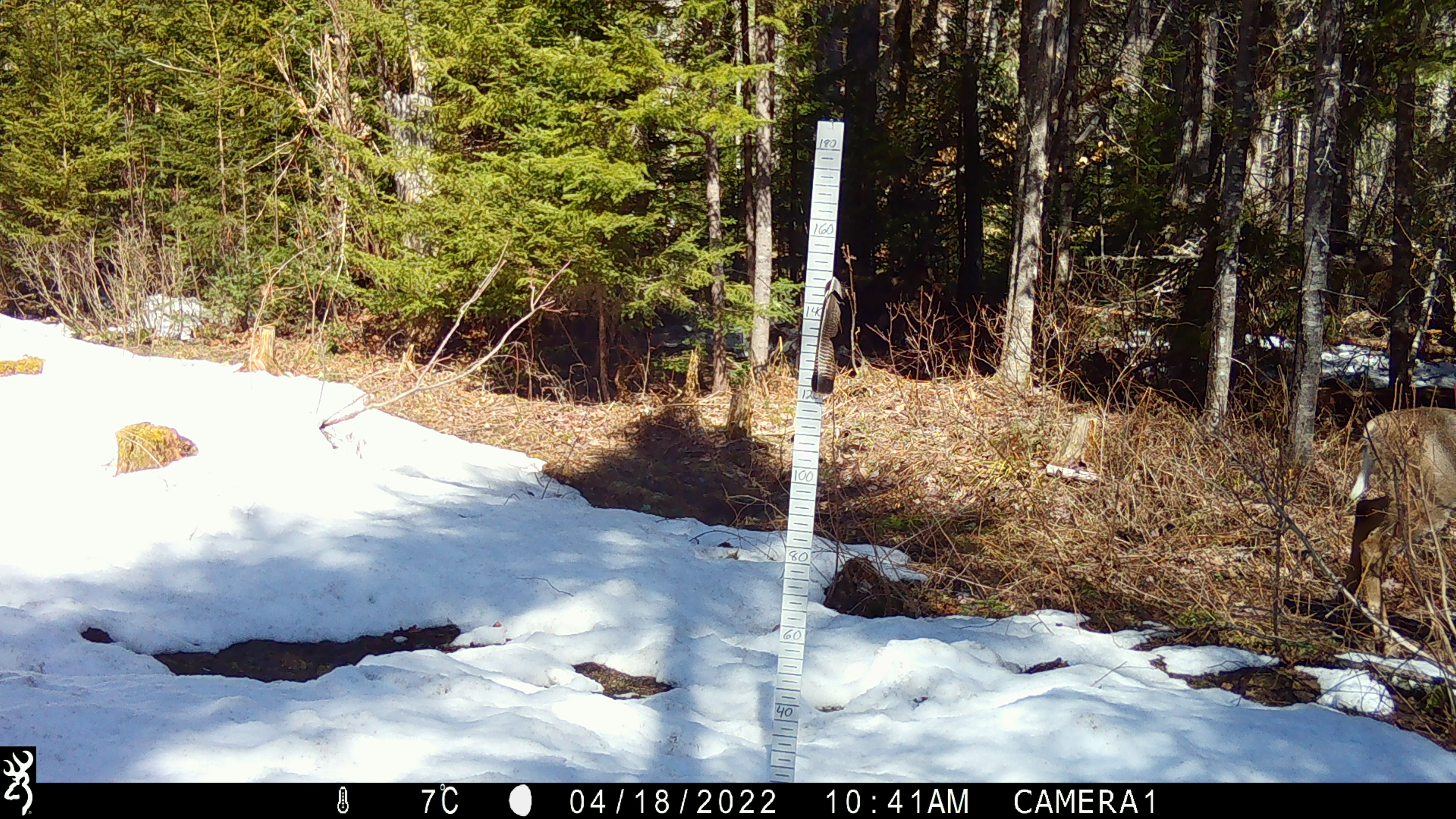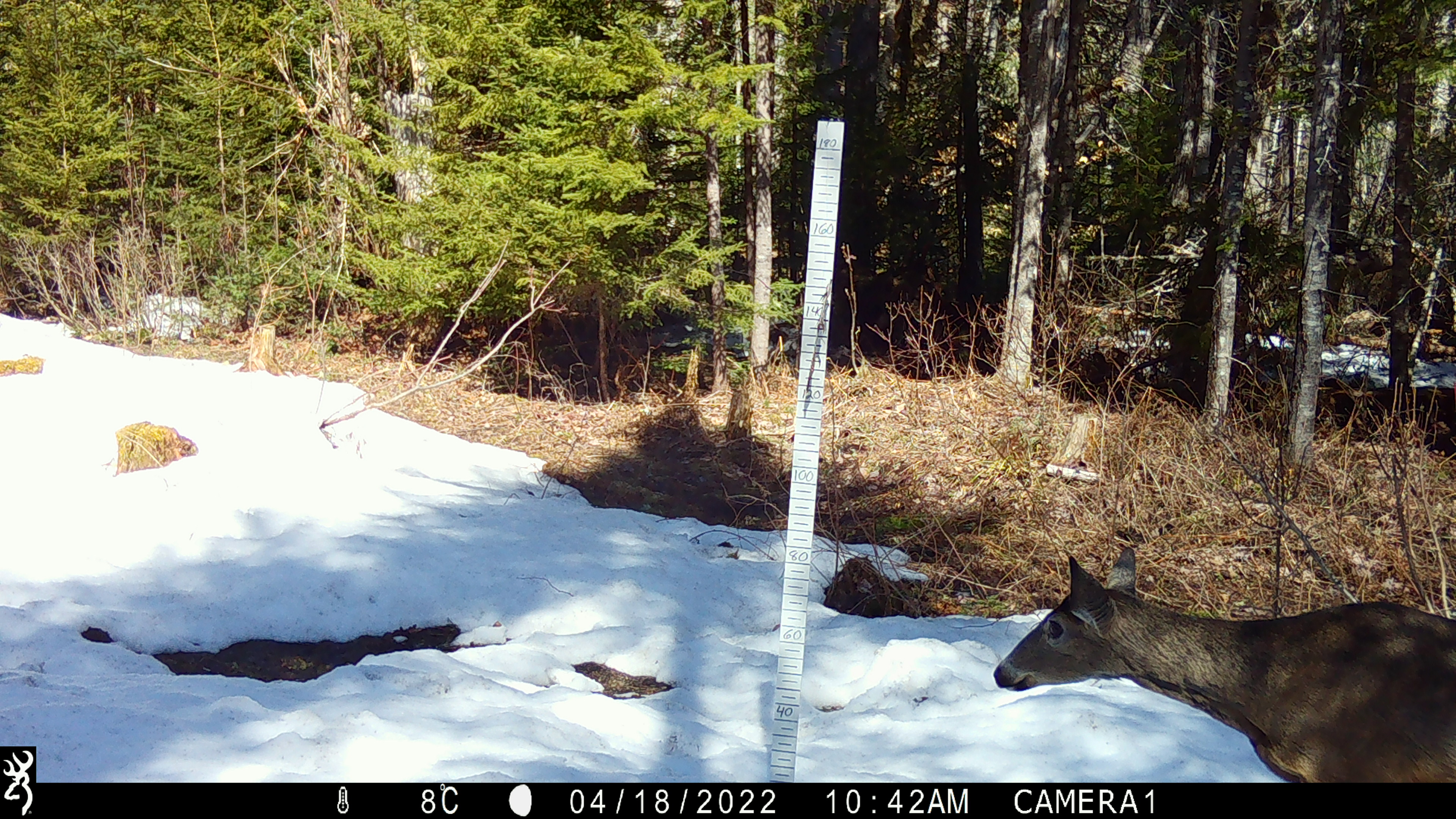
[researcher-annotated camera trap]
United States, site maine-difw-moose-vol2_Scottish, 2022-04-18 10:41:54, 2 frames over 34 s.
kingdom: Animalia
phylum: Chordata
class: Mammalia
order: Artiodactyla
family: Cervidae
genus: Odocoileus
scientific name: Odocoileus virginianus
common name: white-tailed deer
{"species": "white-tailed deer (Odocoileus virginianus)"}